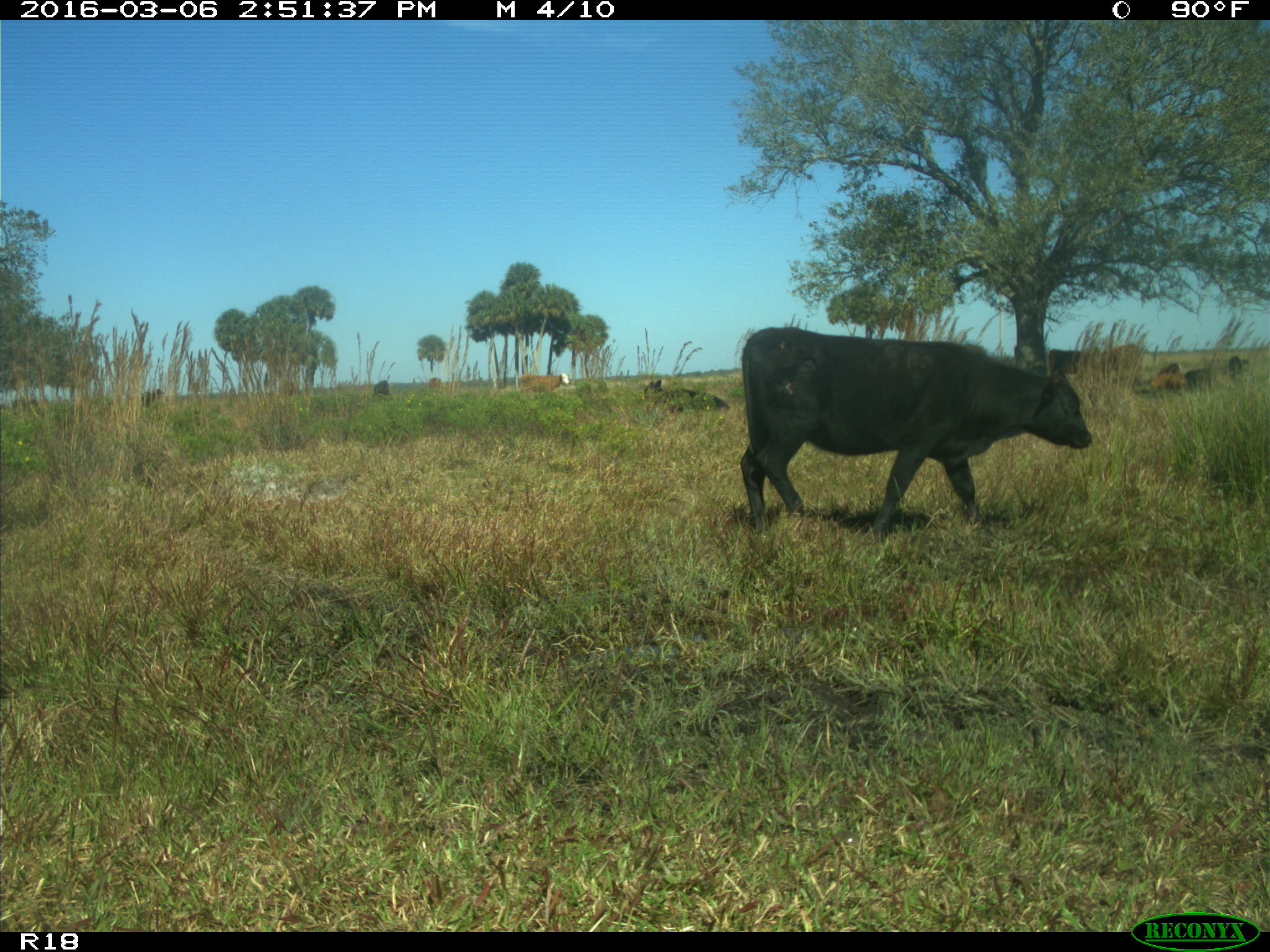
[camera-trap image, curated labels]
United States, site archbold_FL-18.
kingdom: Animalia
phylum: Chordata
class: Mammalia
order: Artiodactyla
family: Bovidae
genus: Bos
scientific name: Bos taurus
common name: domestic cow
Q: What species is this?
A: Bos taurus (domestic cow).